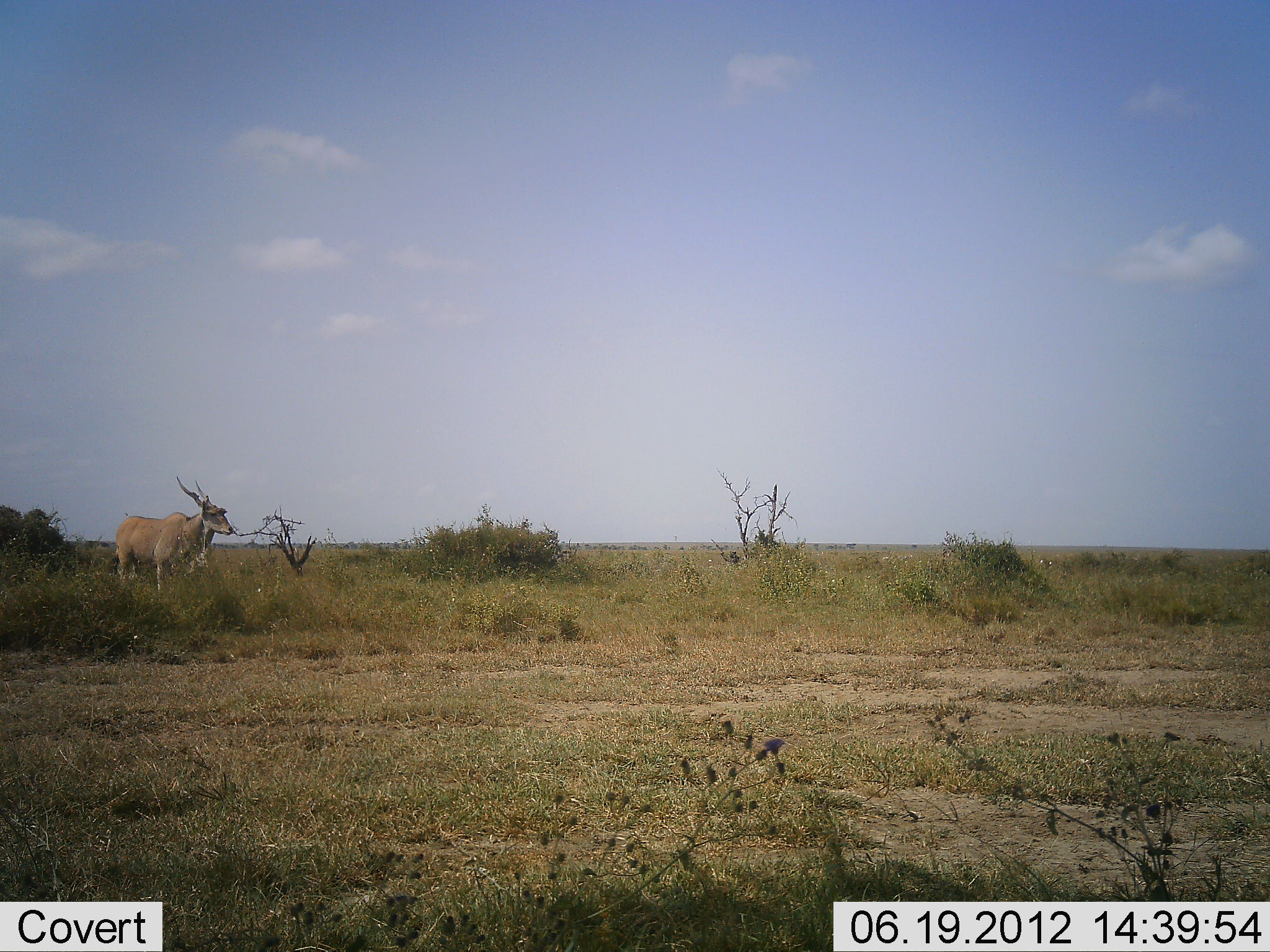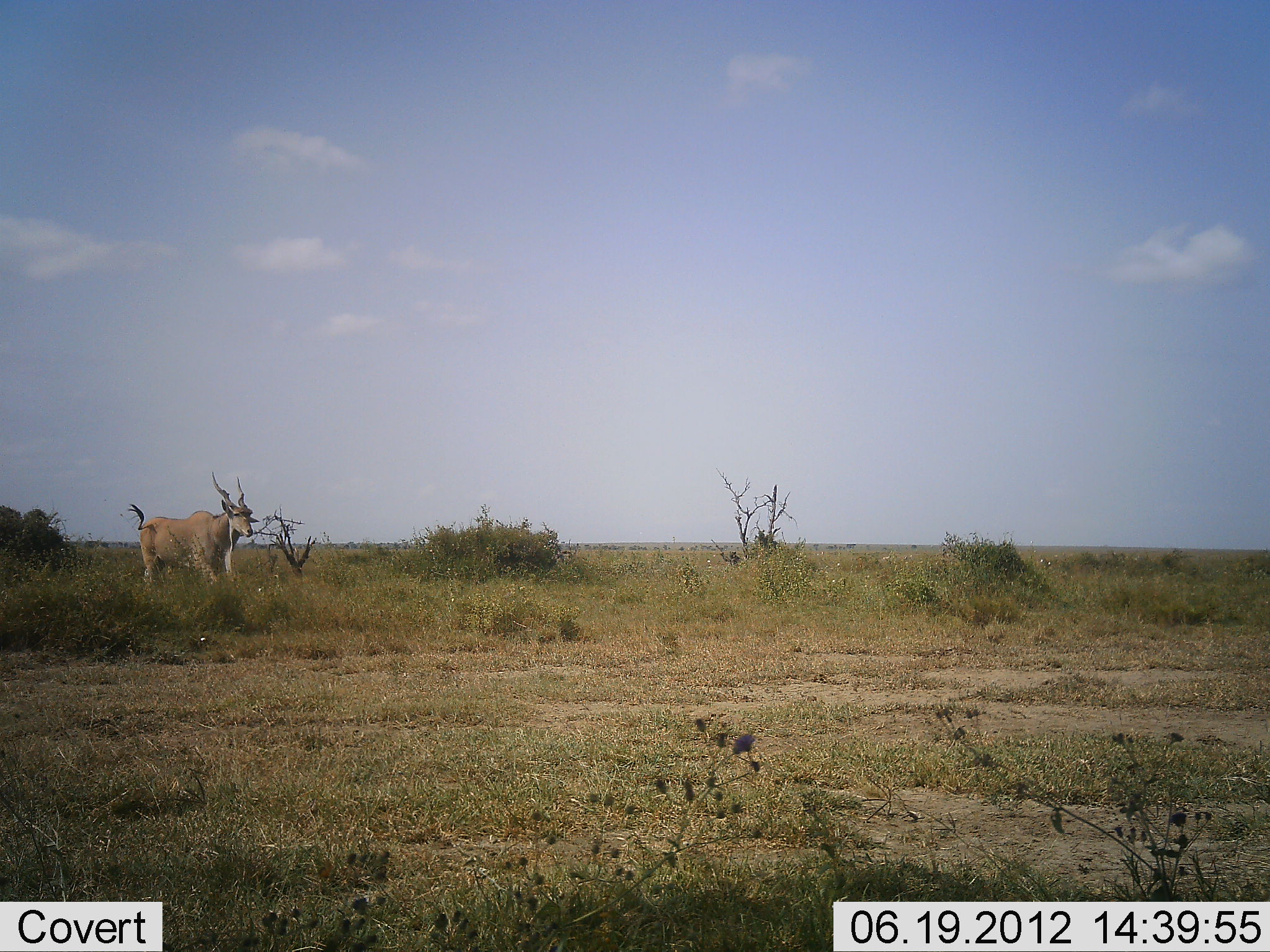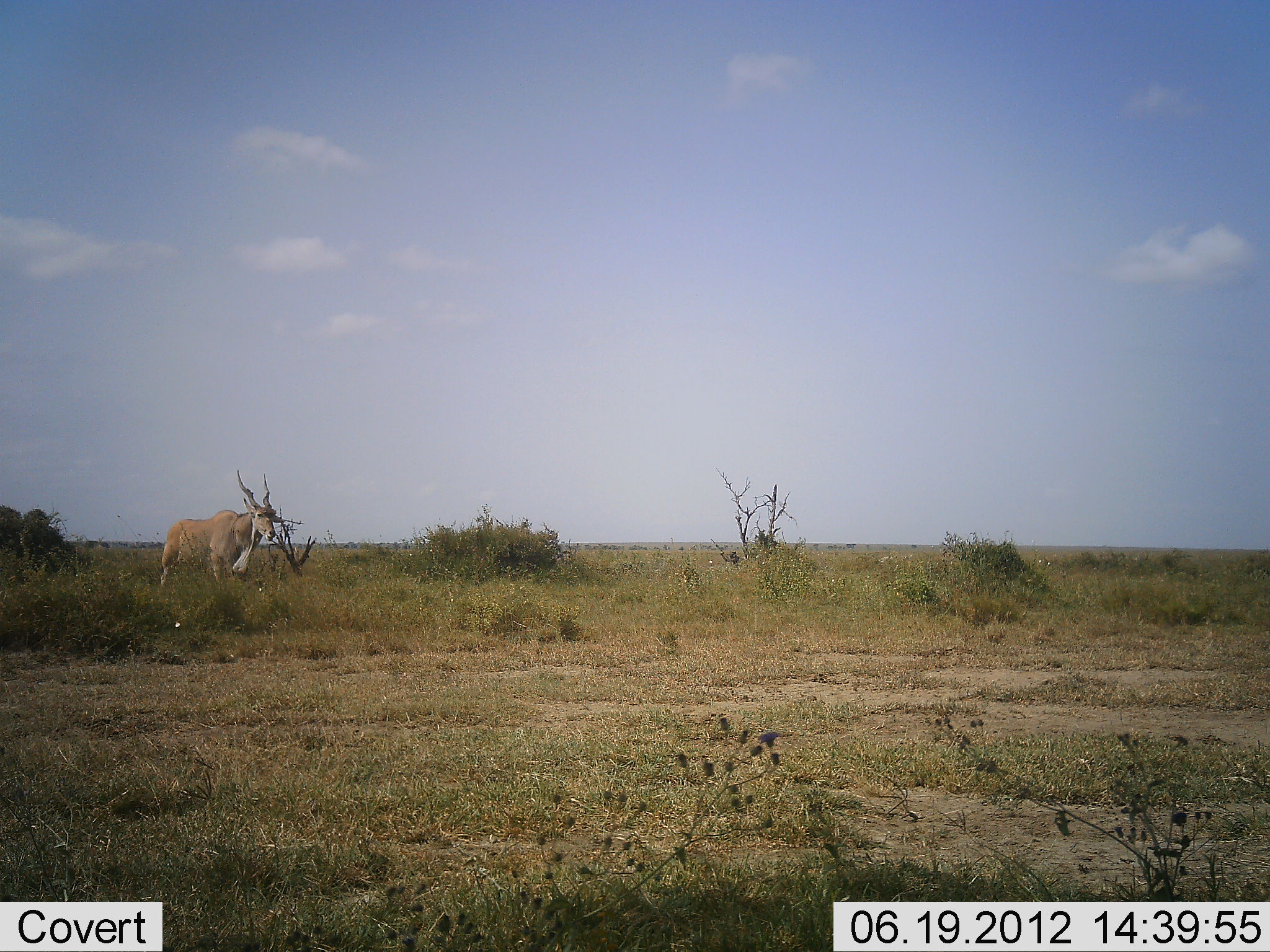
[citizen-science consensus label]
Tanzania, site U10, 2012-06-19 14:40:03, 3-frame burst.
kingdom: Animalia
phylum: Chordata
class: Mammalia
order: Artiodactyla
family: Bovidae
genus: Tragelaphus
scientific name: Tragelaphus oryx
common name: eland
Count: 1.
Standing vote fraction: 0%.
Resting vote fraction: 0%.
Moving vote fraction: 100%.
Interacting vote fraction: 0%.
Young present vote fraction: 0%.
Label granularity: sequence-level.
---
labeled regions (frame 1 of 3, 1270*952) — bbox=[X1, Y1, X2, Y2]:
animal: bbox=[110, 475, 233, 593]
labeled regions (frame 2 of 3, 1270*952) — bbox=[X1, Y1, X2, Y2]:
animal: bbox=[126, 470, 261, 595]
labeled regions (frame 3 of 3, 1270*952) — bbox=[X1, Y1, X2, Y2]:
animal: bbox=[160, 469, 286, 599]